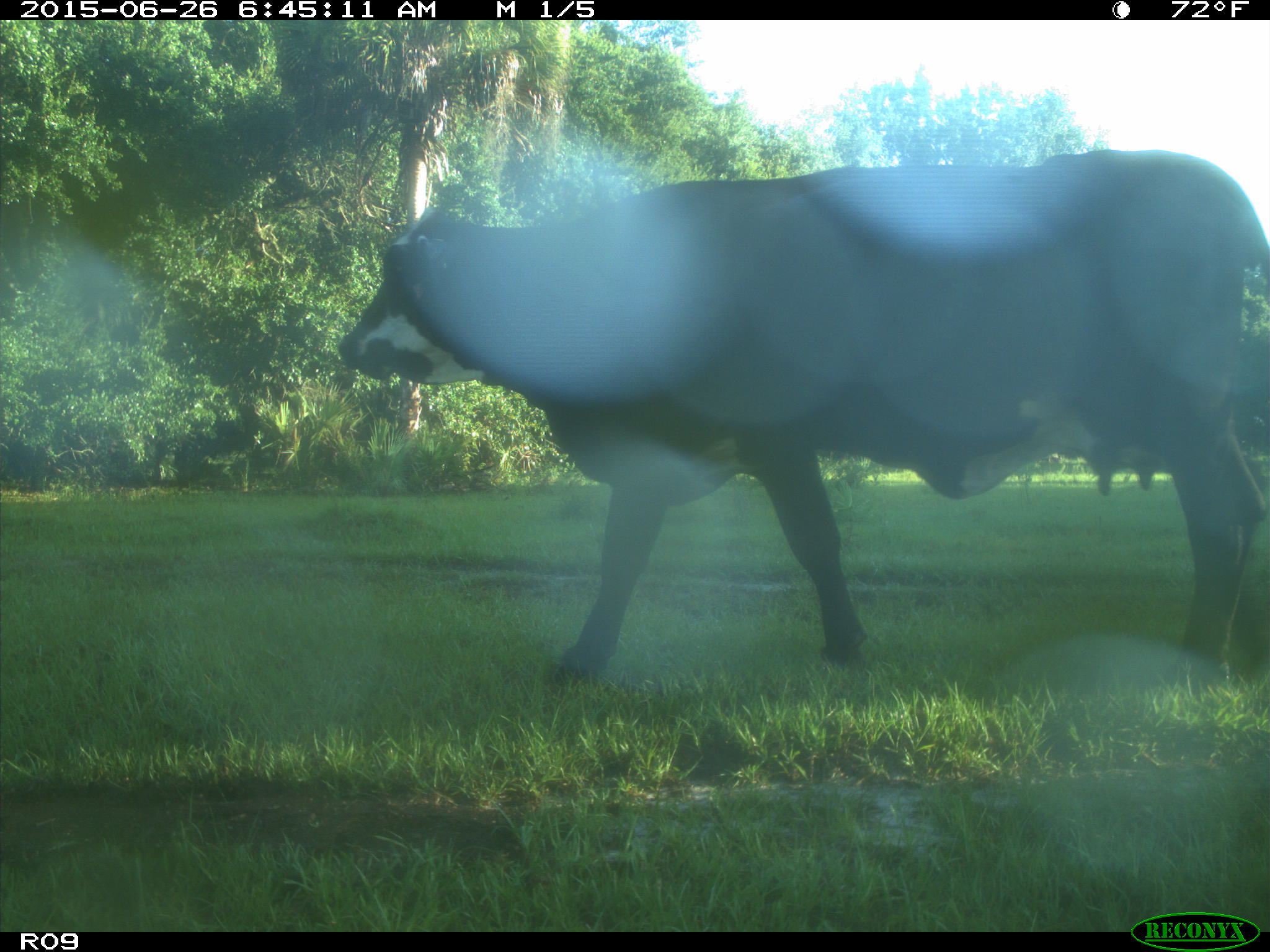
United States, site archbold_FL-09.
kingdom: Animalia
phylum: Chordata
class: Mammalia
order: Artiodactyla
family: Bovidae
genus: Bos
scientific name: Bos taurus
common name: domestic cow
Bos taurus (domestic cow).